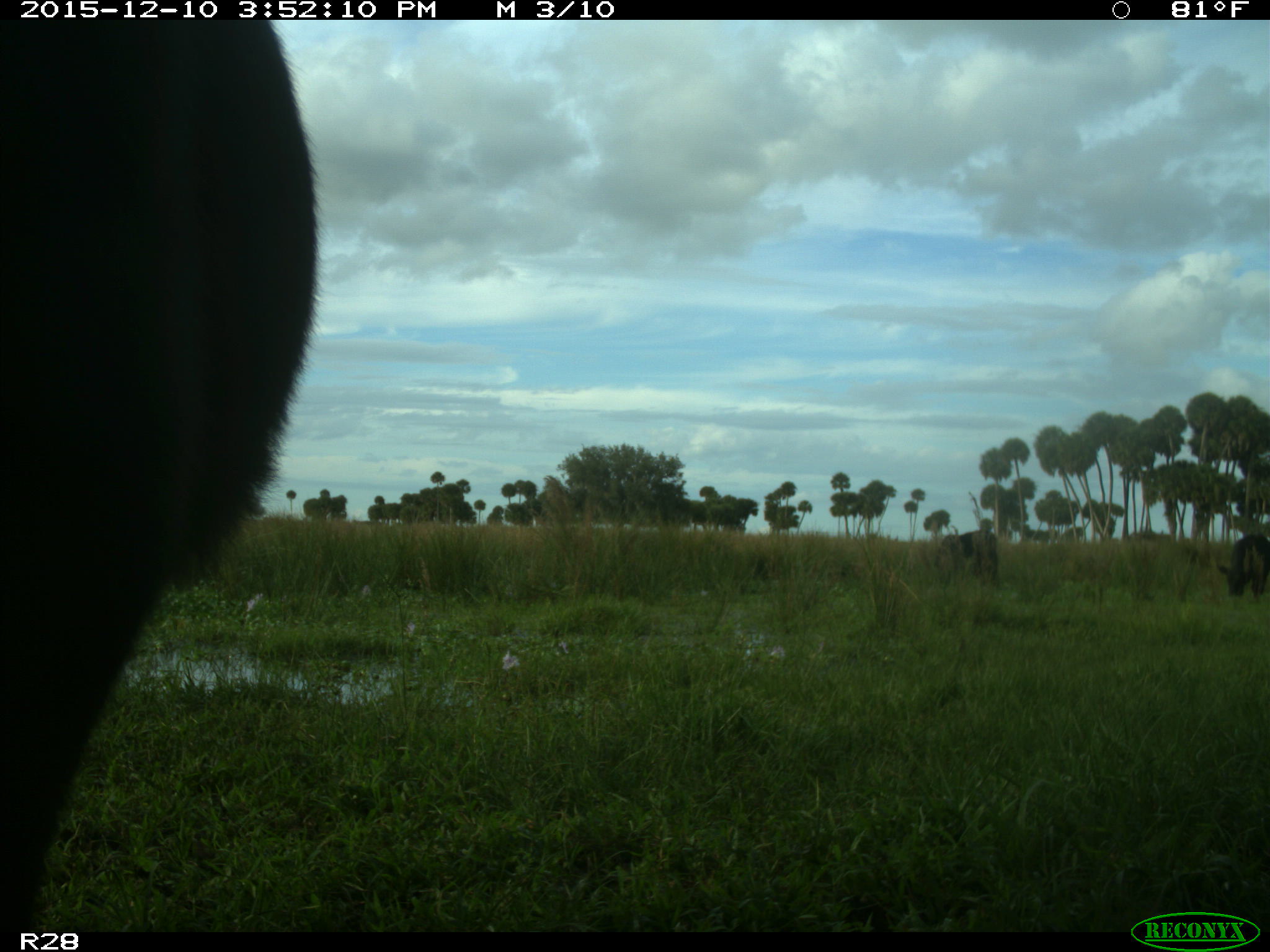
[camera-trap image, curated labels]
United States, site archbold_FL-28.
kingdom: Animalia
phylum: Chordata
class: Mammalia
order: Artiodactyla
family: Bovidae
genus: Bos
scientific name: Bos taurus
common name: domestic cow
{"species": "Bos taurus (domestic cow)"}